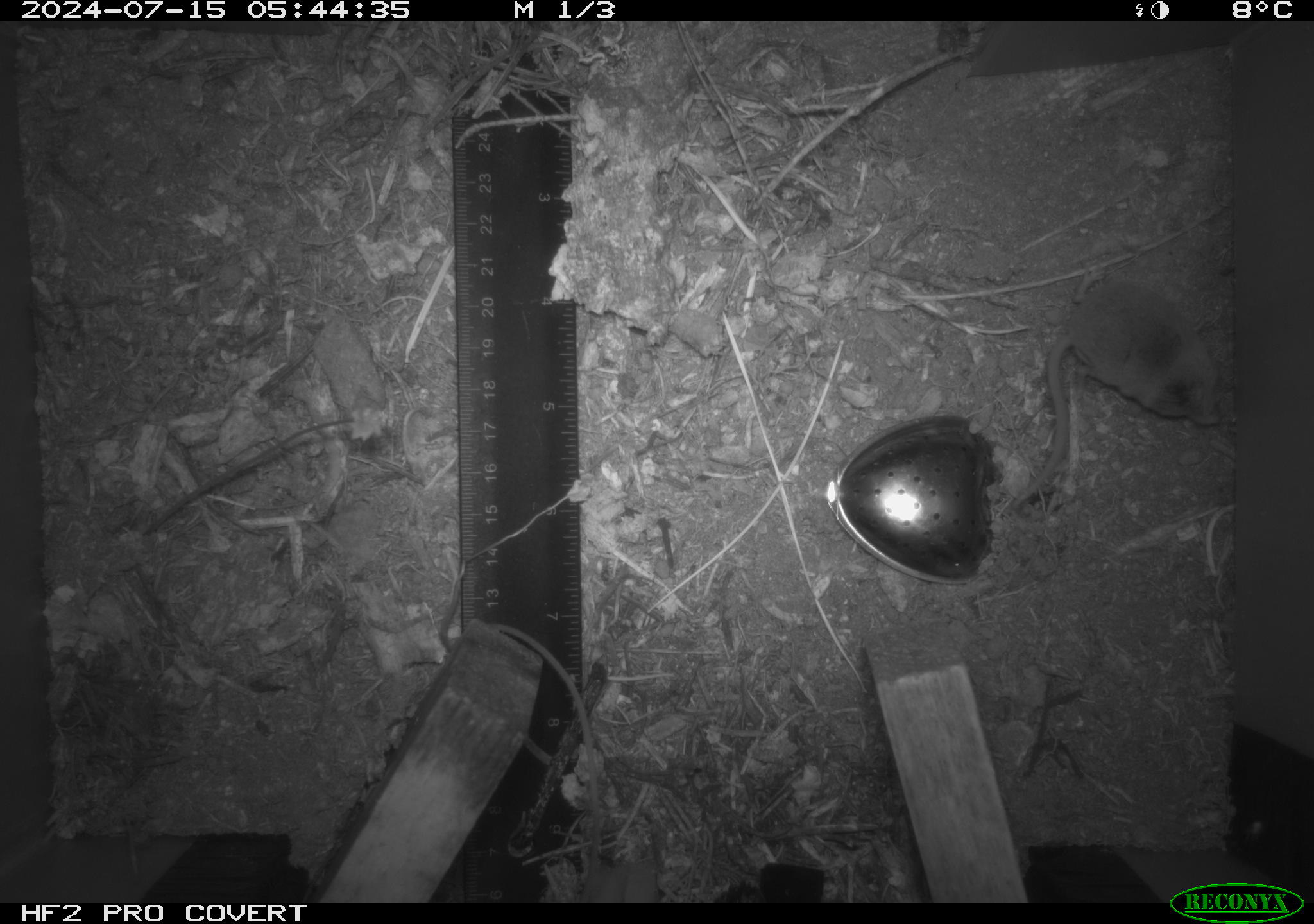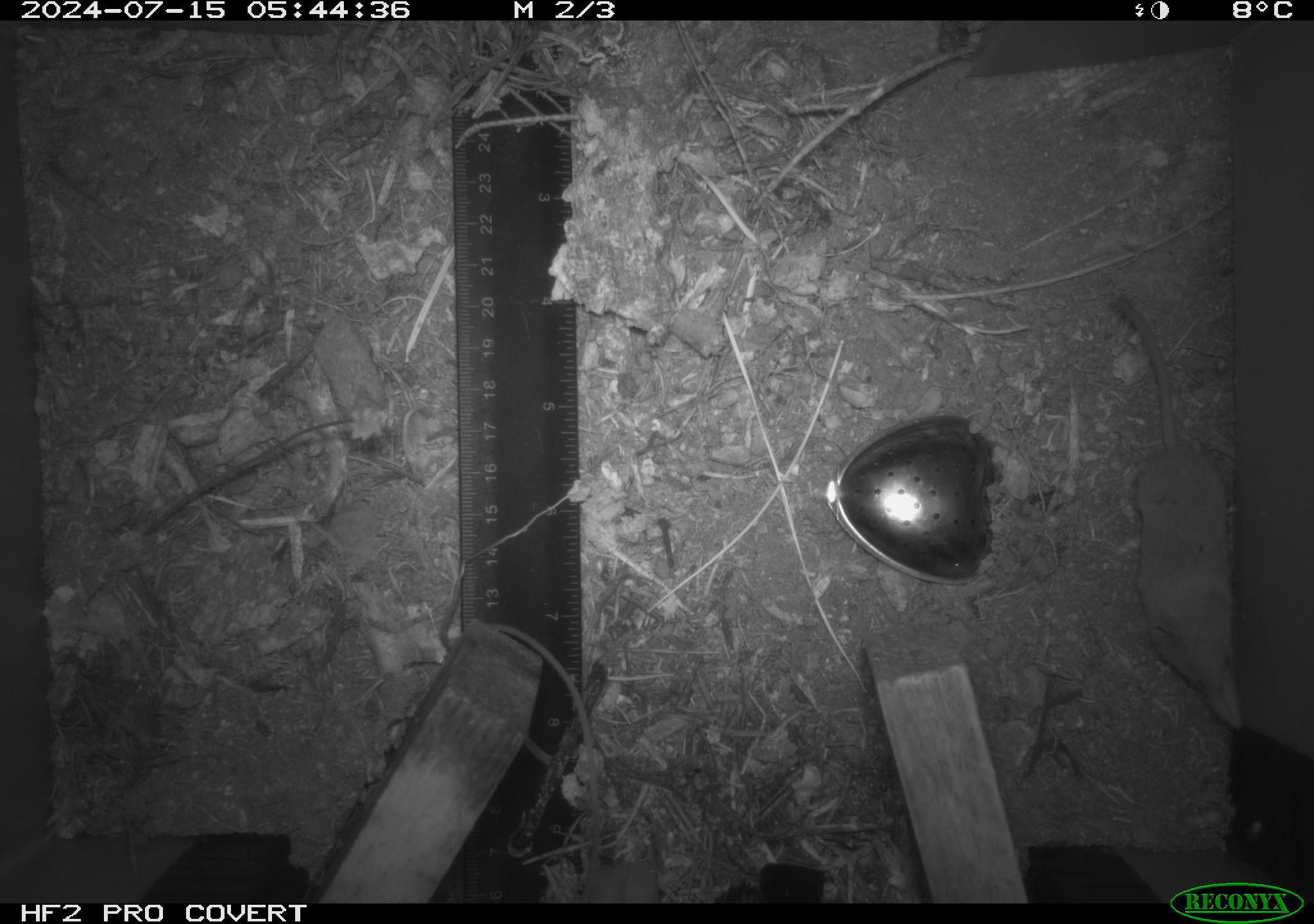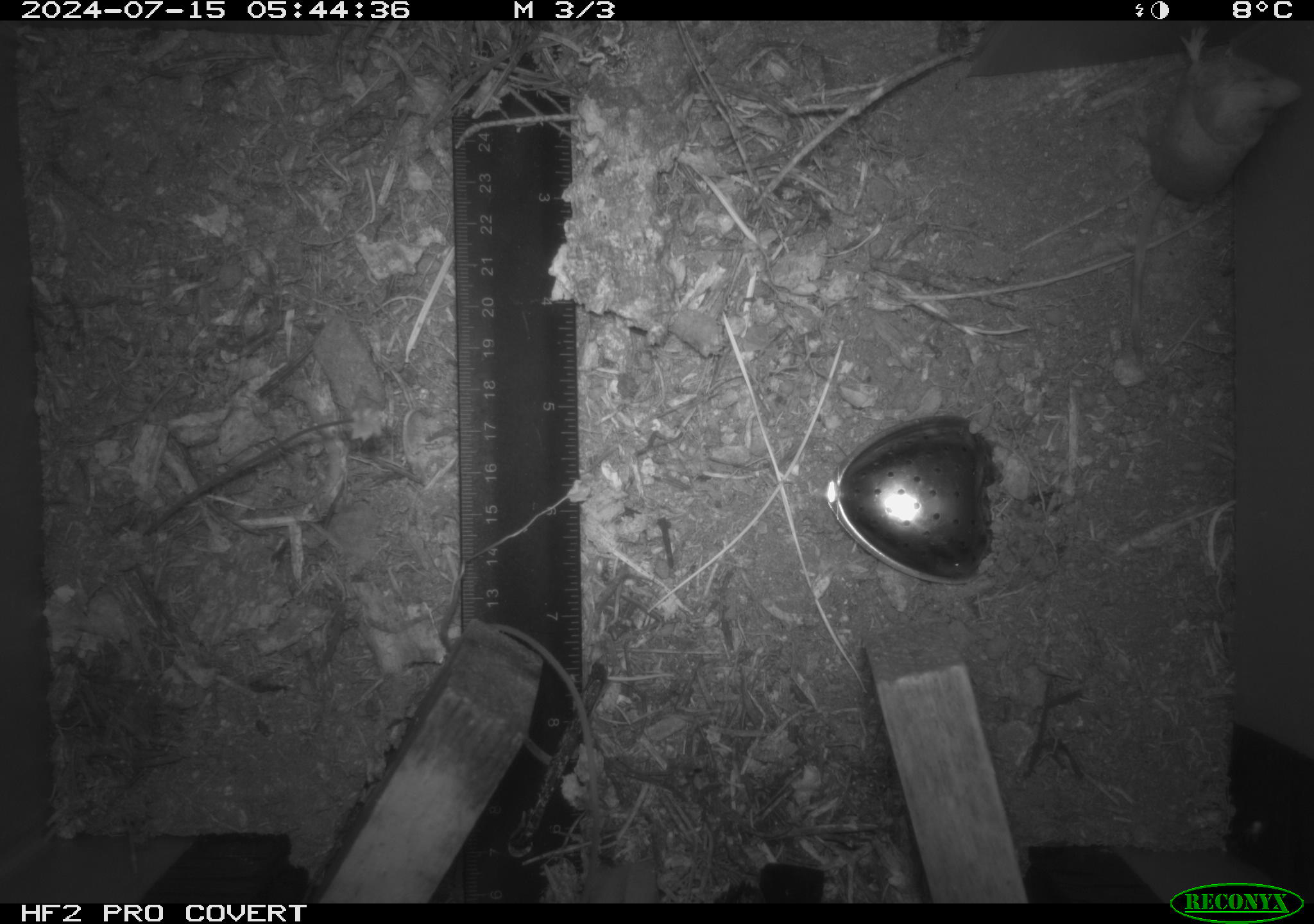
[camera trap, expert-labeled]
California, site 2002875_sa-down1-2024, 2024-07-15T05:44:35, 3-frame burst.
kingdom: Animalia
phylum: Chordata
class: Mammalia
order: Eulipotyphla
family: Soricidae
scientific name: Soricidae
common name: shrews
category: soricidae family